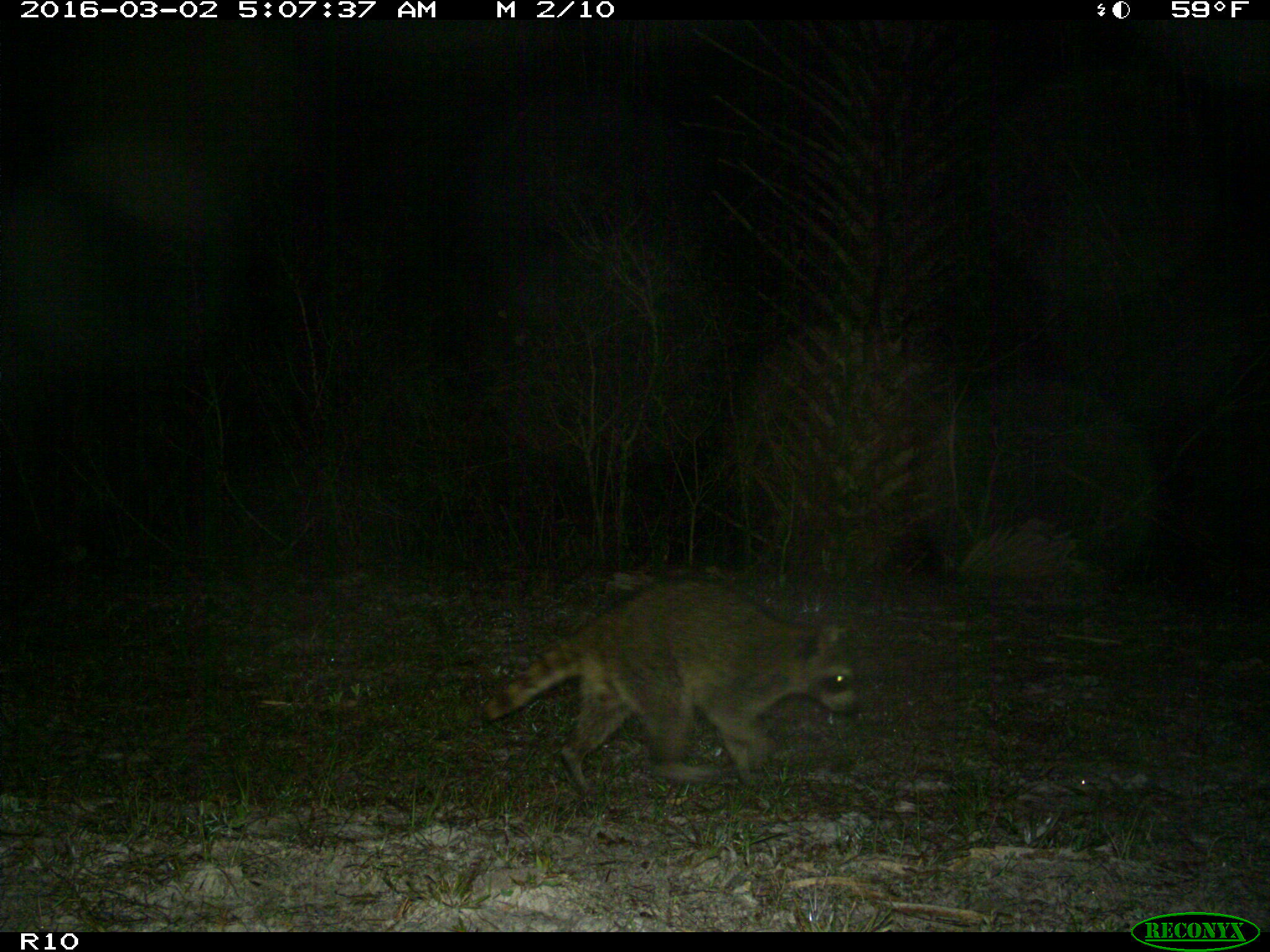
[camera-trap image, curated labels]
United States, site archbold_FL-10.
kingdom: Animalia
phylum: Chordata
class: Mammalia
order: Carnivora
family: Procyonidae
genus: Procyon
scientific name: Procyon lotor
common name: common raccoon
Procyon lotor (common raccoon).